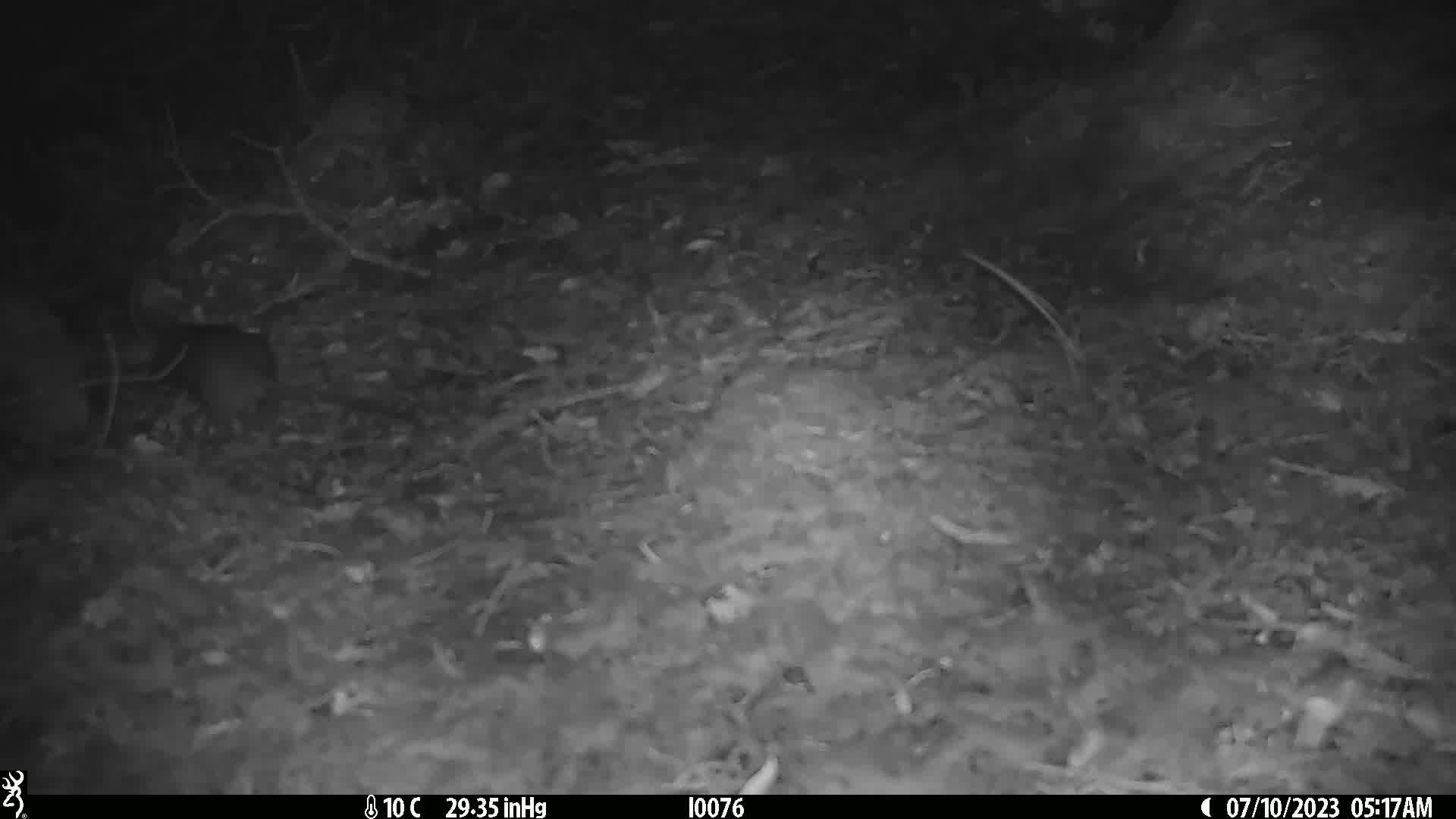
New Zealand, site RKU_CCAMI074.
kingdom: Animalia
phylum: Chordata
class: Mammalia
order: Rodentia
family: Muridae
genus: Rattus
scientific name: Rattus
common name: rat